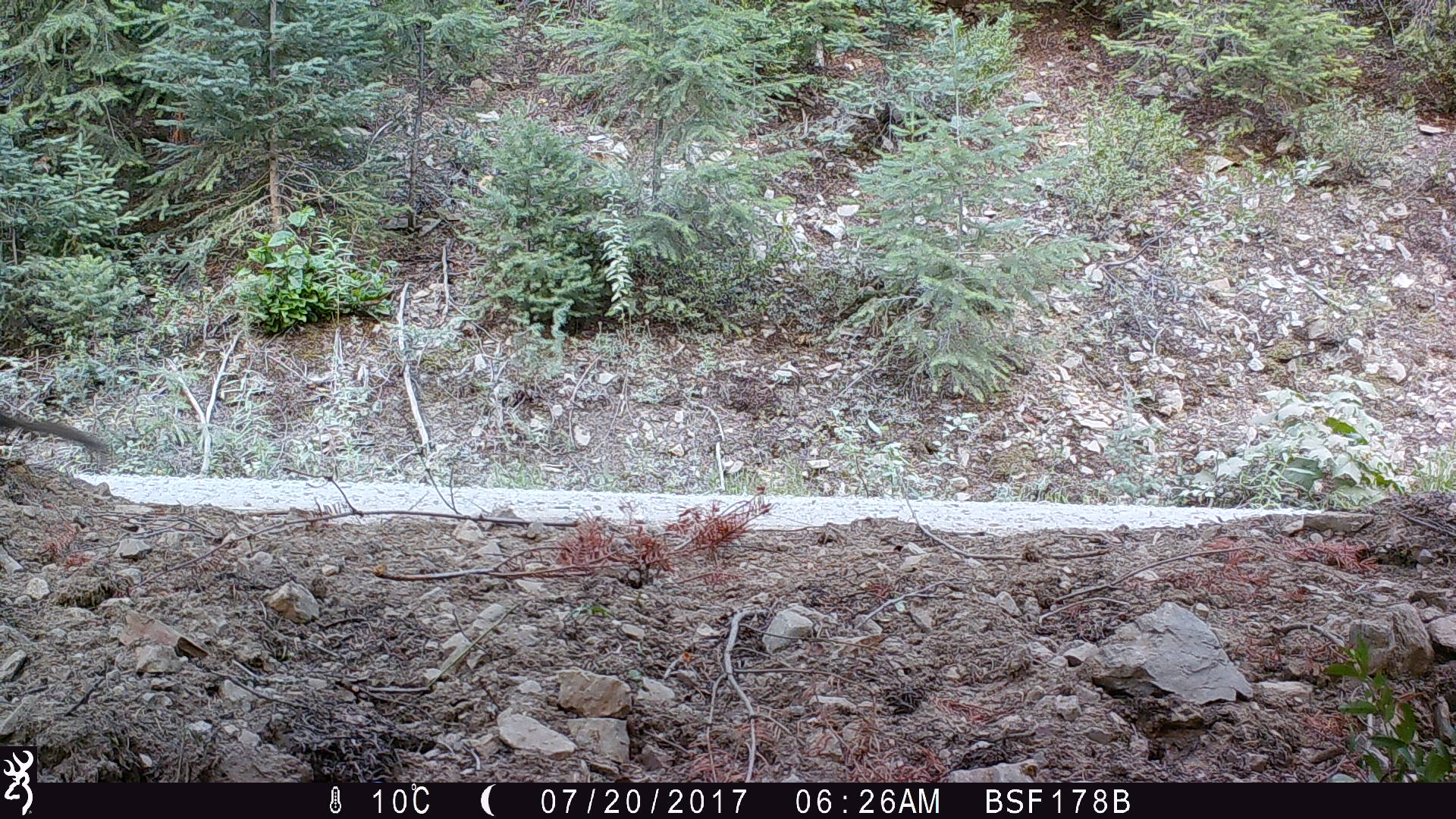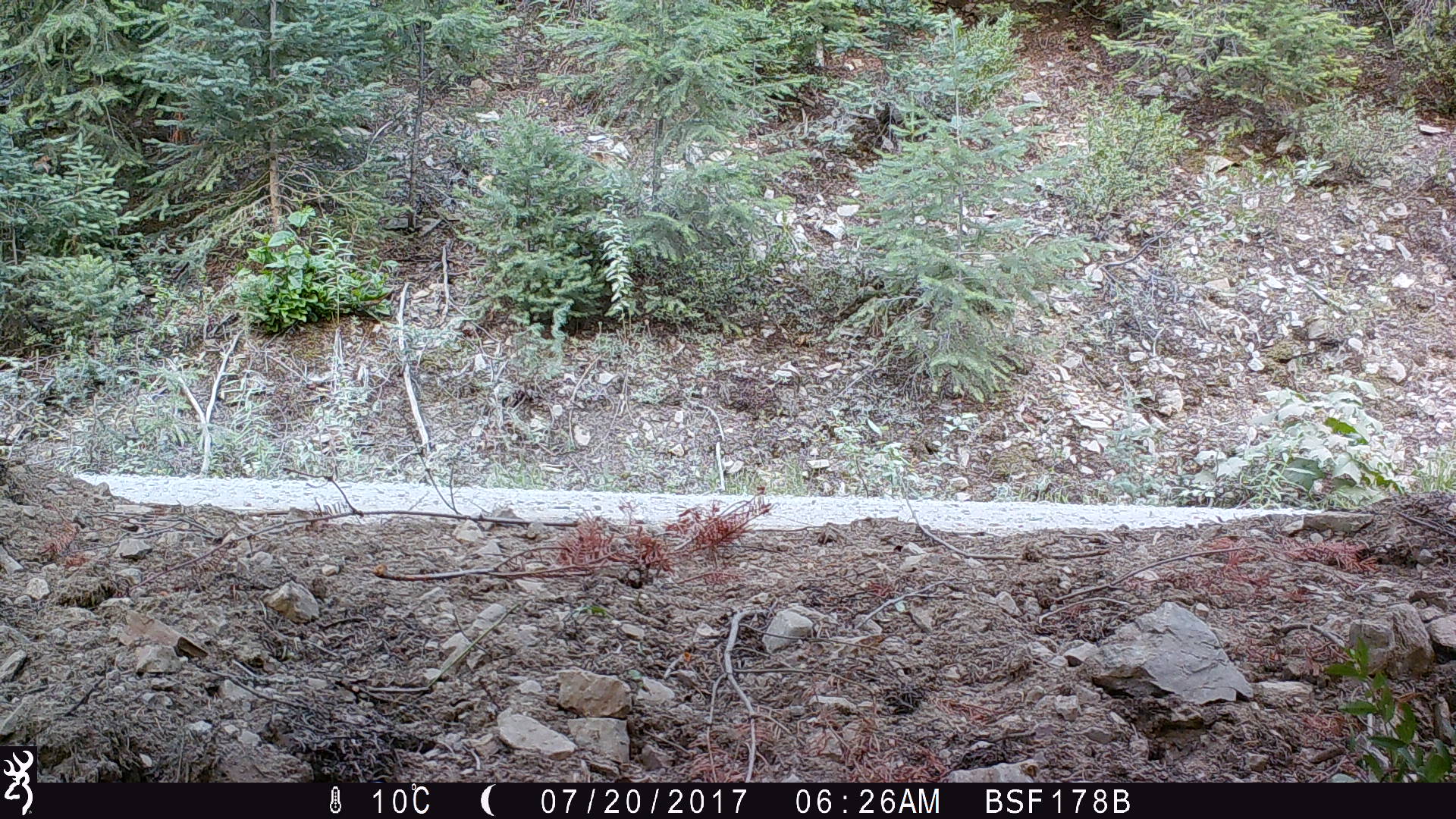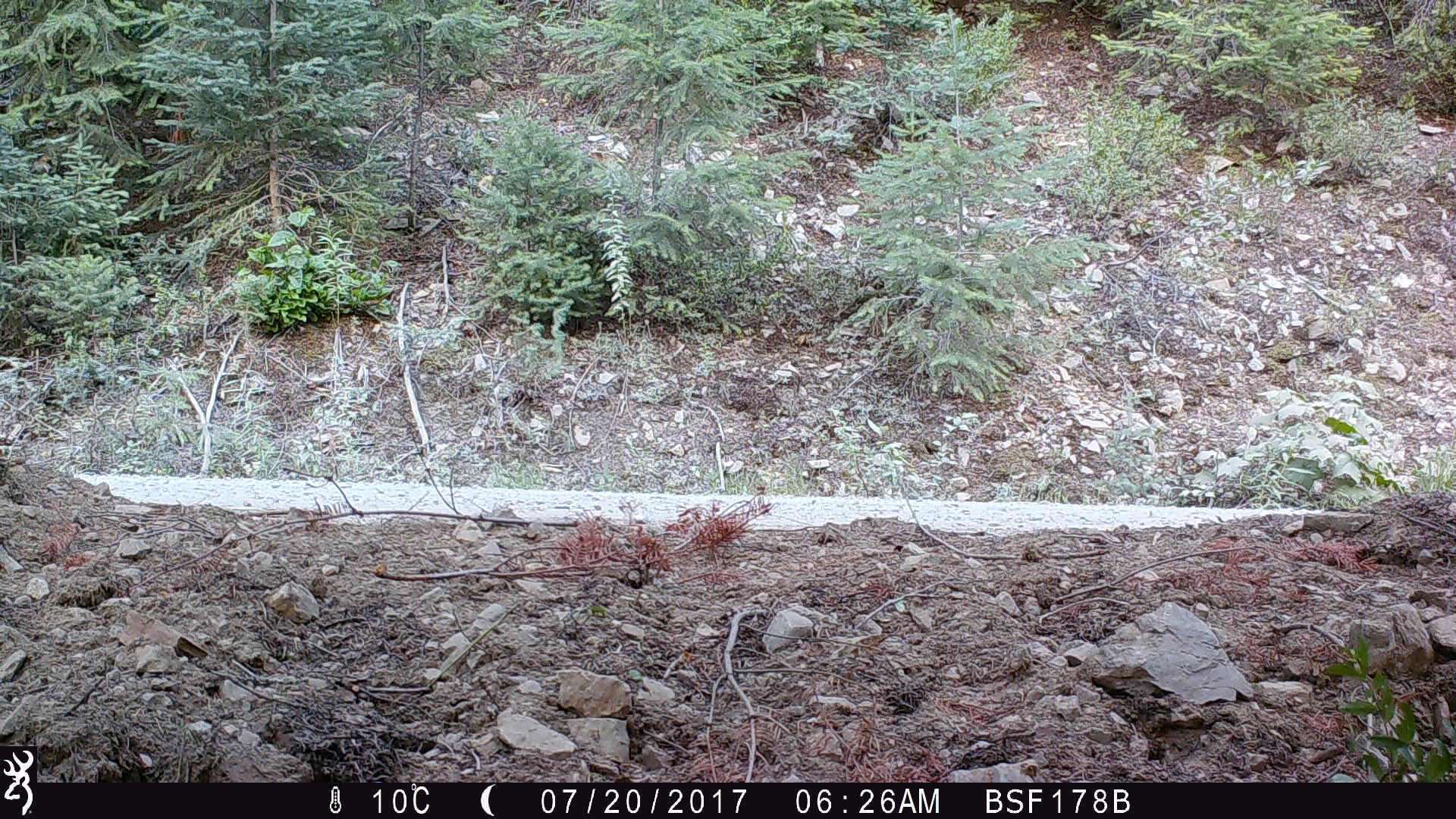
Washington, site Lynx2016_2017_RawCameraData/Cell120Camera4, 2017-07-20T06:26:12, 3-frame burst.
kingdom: Animalia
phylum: Chordata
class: Mammalia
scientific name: Mammalia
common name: small mammal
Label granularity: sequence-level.